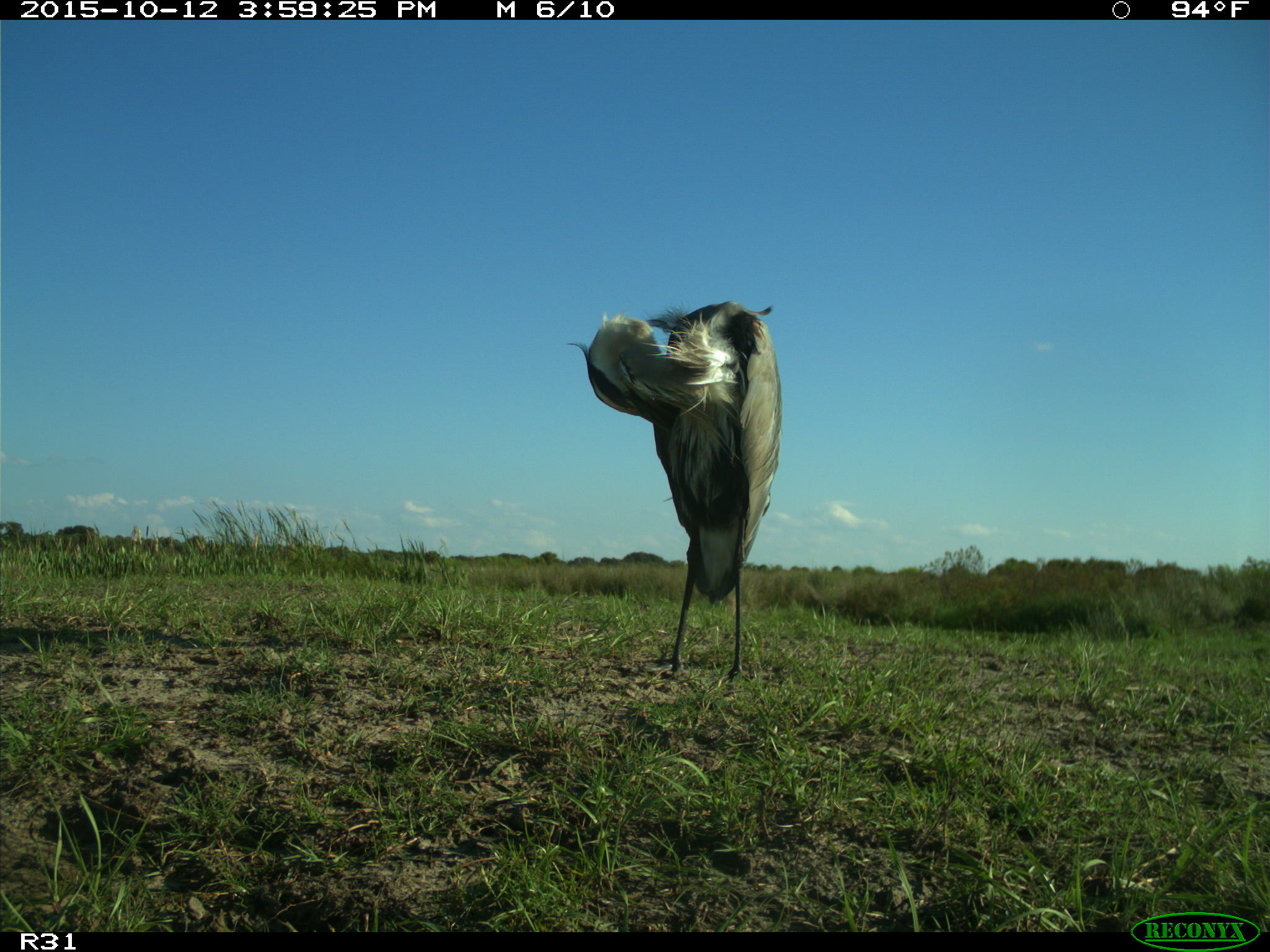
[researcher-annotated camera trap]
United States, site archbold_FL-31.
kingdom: Animalia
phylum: Chordata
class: Aves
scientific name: Aves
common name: birds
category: unidentified bird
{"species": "unidentified bird (birds) (Aves)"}